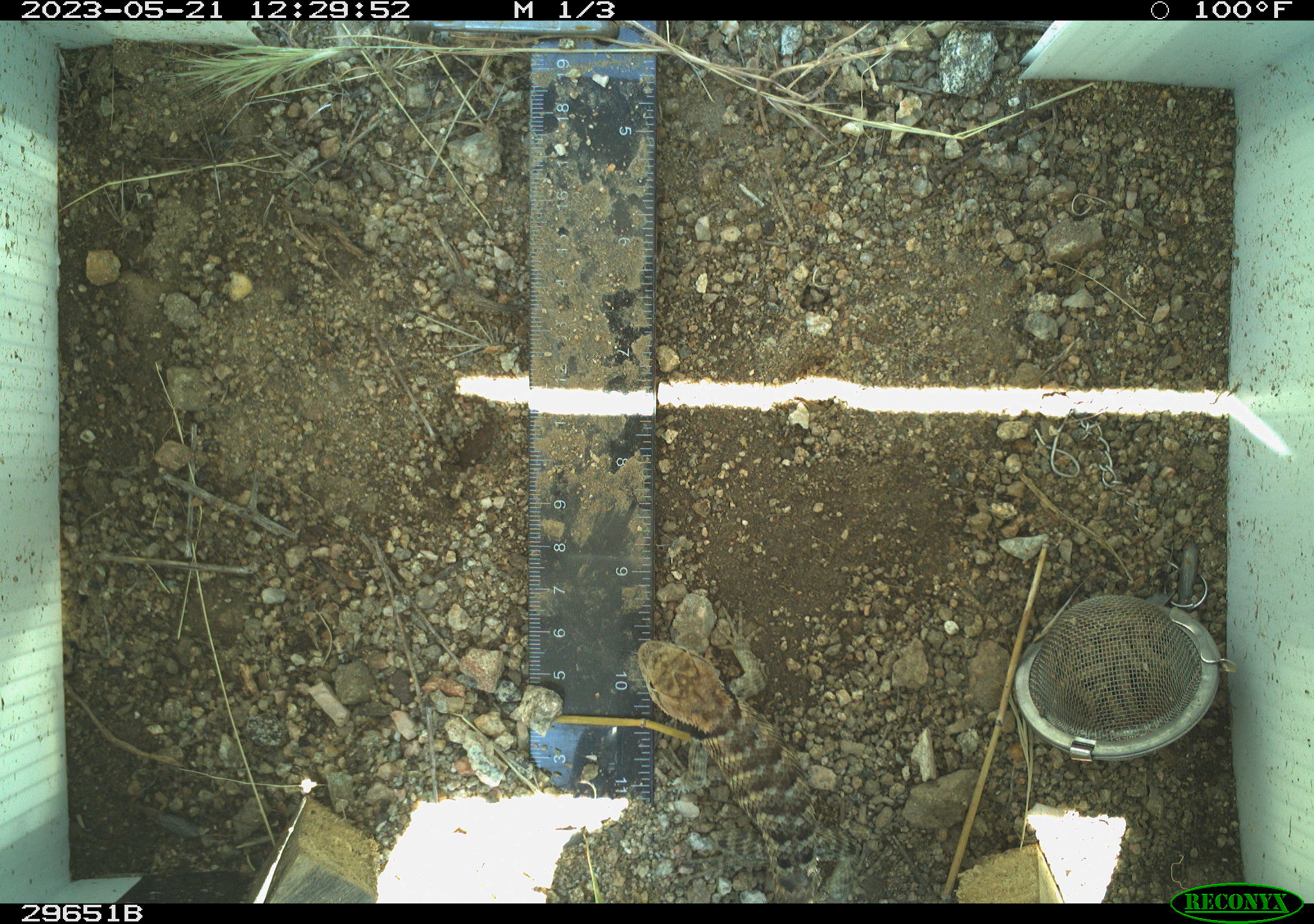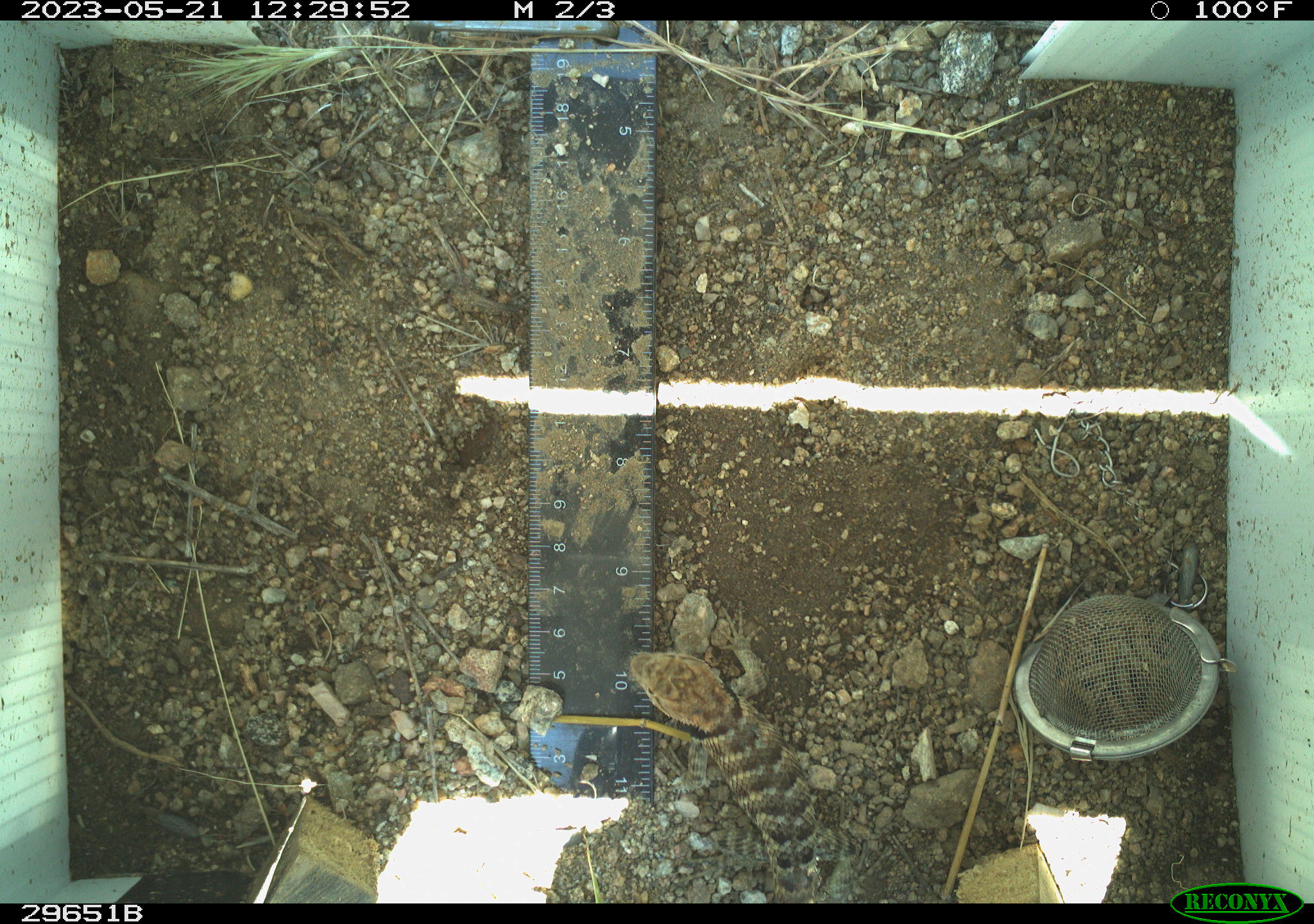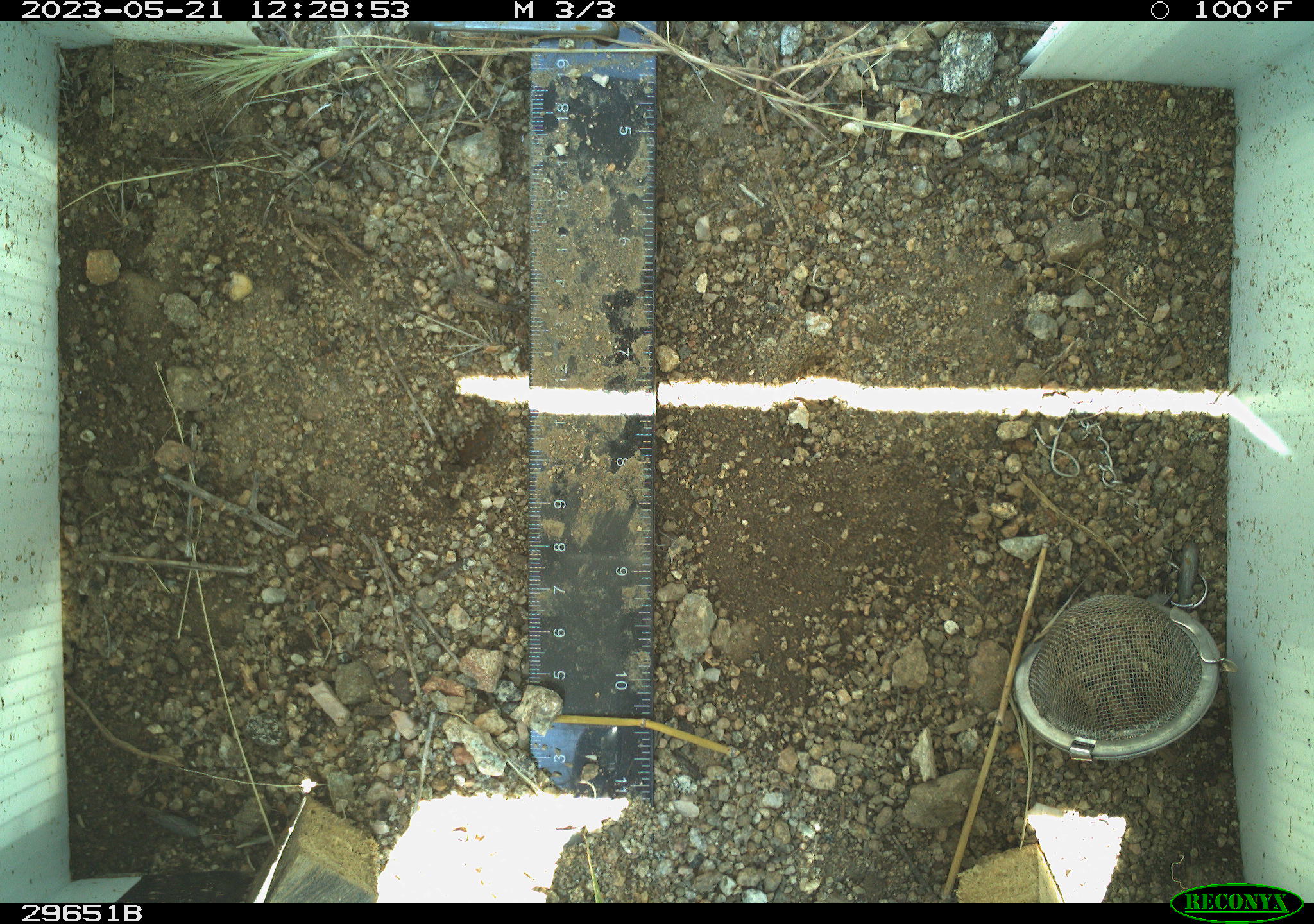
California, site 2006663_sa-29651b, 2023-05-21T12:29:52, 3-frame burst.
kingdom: Animalia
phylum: Chordata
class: Reptilia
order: Squamata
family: Phrynosomatidae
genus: Sceloporus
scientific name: Sceloporus uniformis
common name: yellow-backed spiny lizard